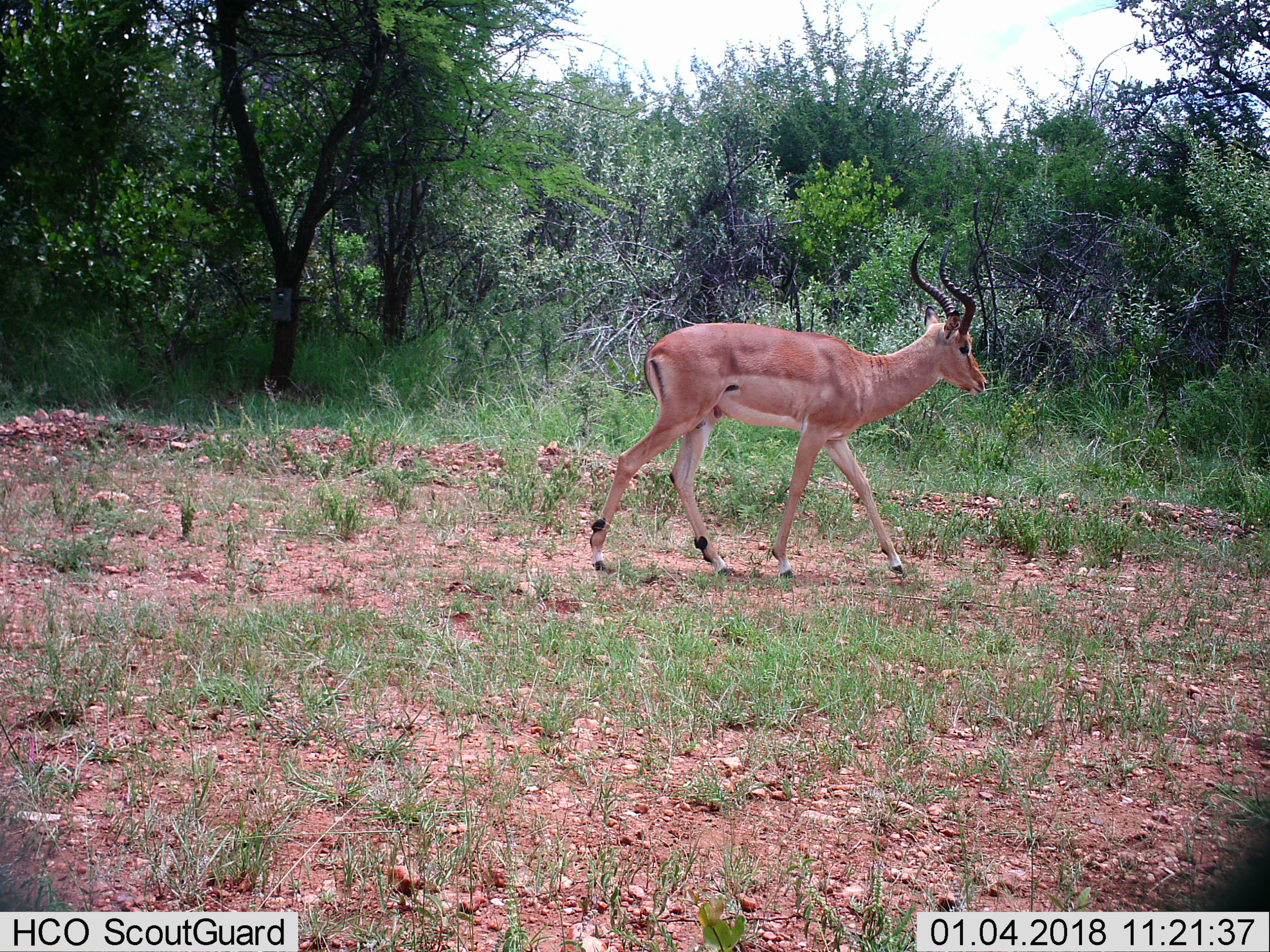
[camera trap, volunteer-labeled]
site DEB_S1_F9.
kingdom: Animalia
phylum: Chordata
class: Mammalia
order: Artiodactyla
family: Bovidae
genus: Aepyceros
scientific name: Aepyceros melampus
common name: impala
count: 1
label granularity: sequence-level